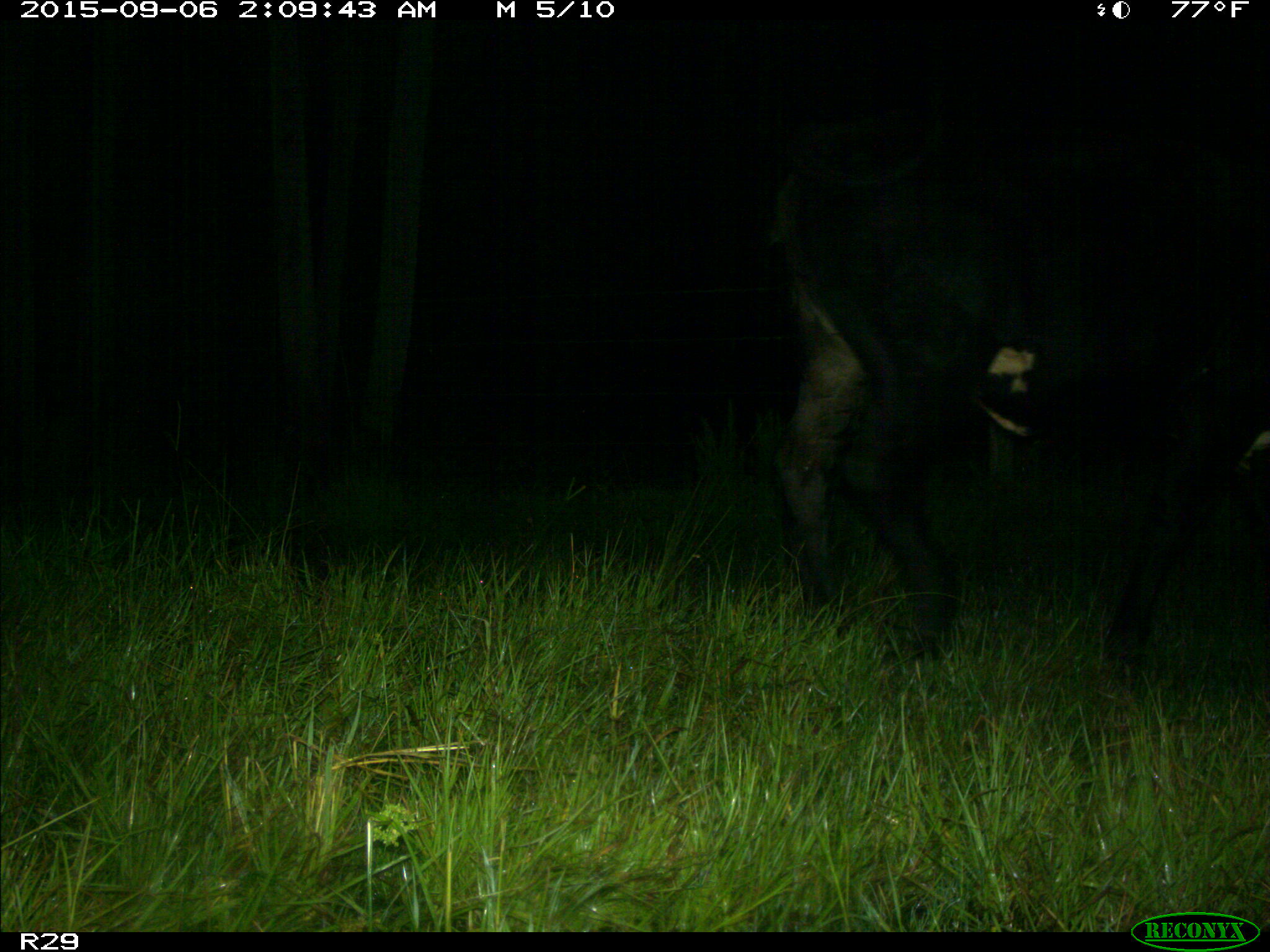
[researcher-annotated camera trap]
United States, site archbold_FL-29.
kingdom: Animalia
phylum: Chordata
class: Mammalia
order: Artiodactyla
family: Bovidae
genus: Bos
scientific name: Bos taurus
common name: domestic cow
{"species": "Bos taurus (domestic cow)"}